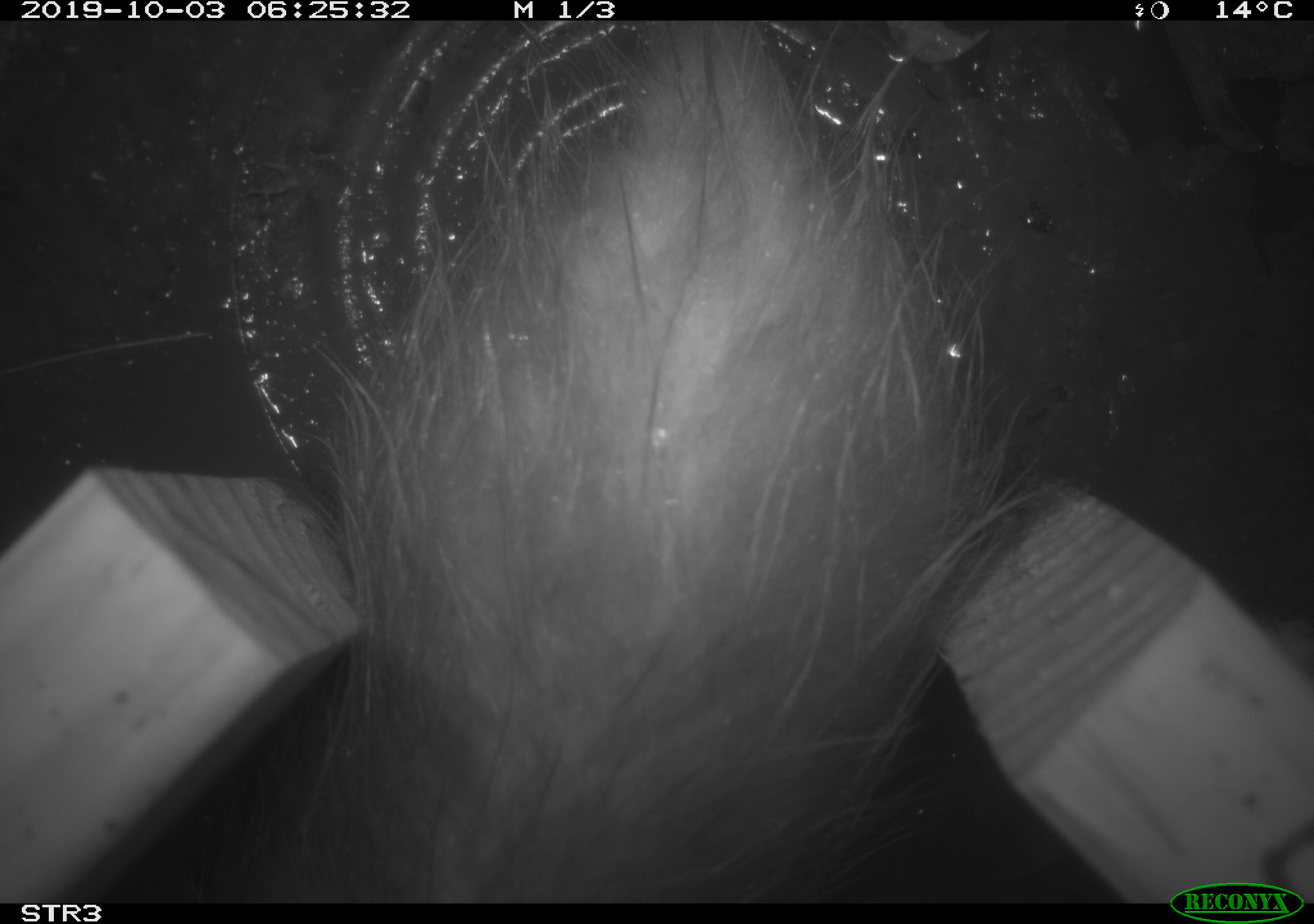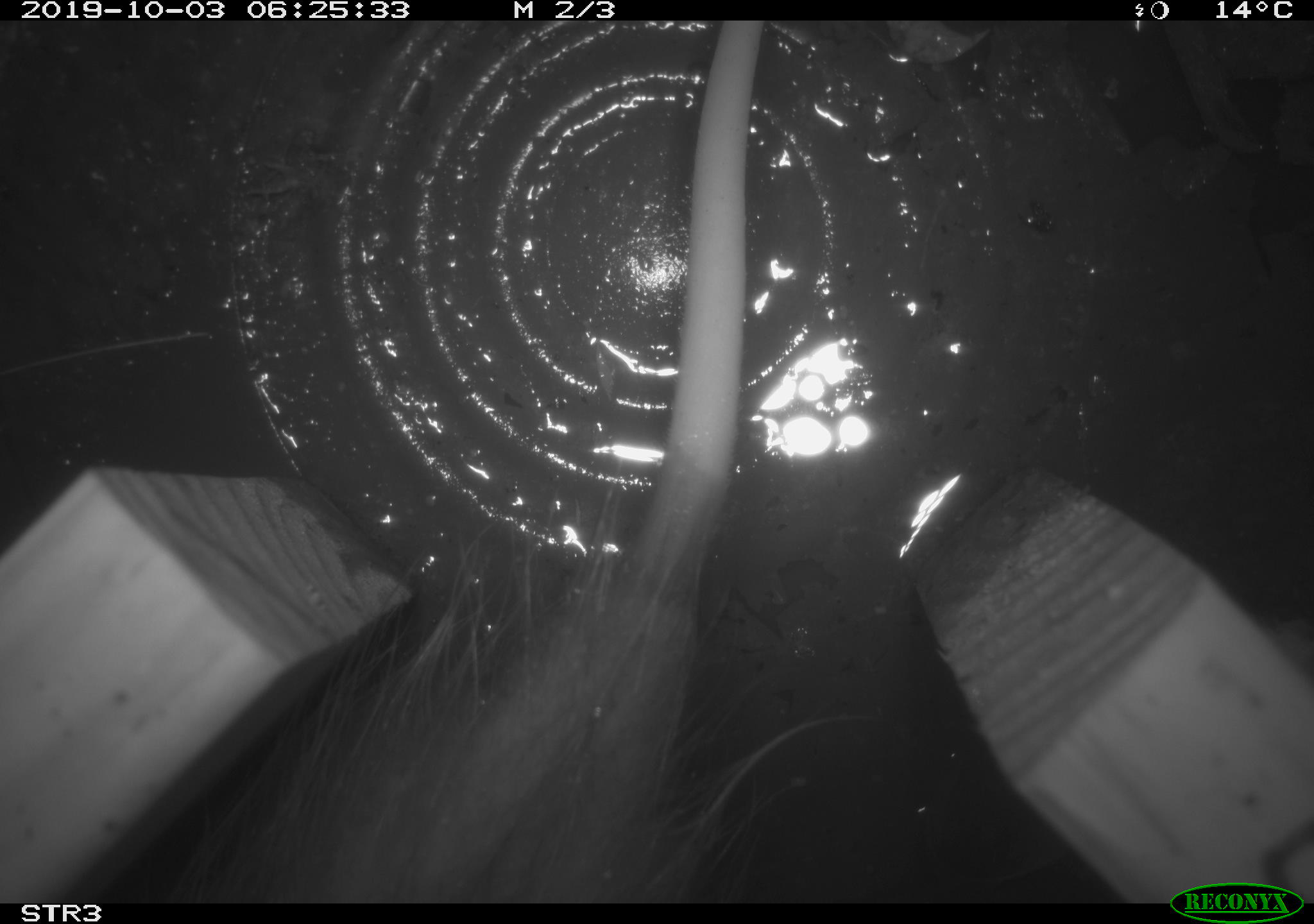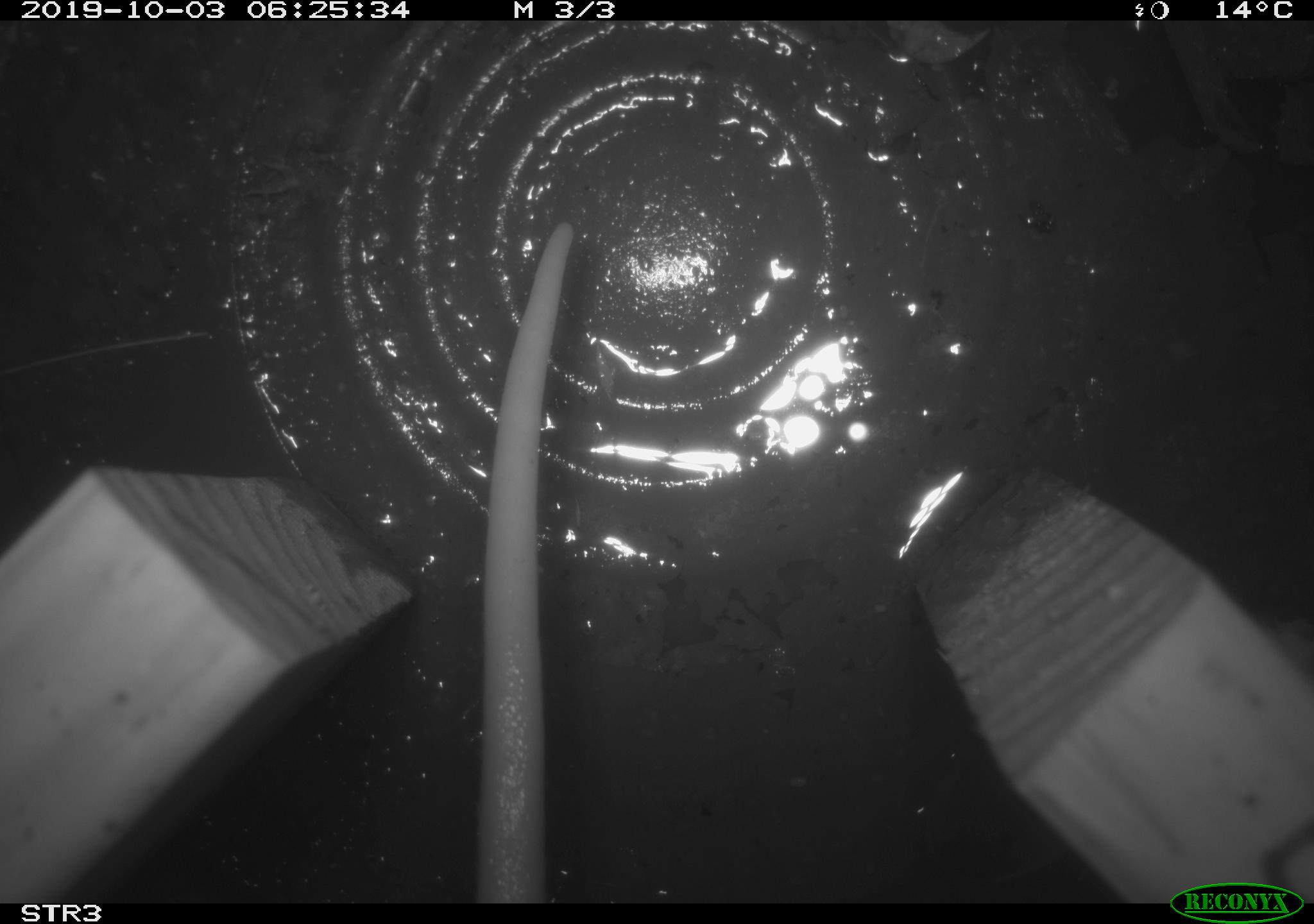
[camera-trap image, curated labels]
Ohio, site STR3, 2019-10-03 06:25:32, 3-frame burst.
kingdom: Animalia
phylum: Chordata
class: Mammalia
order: Didelphimorphia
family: Didelphidae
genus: Didelphis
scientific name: Didelphis virginiana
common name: virginia opossum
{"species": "virginia opossum (Didelphis virginiana)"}